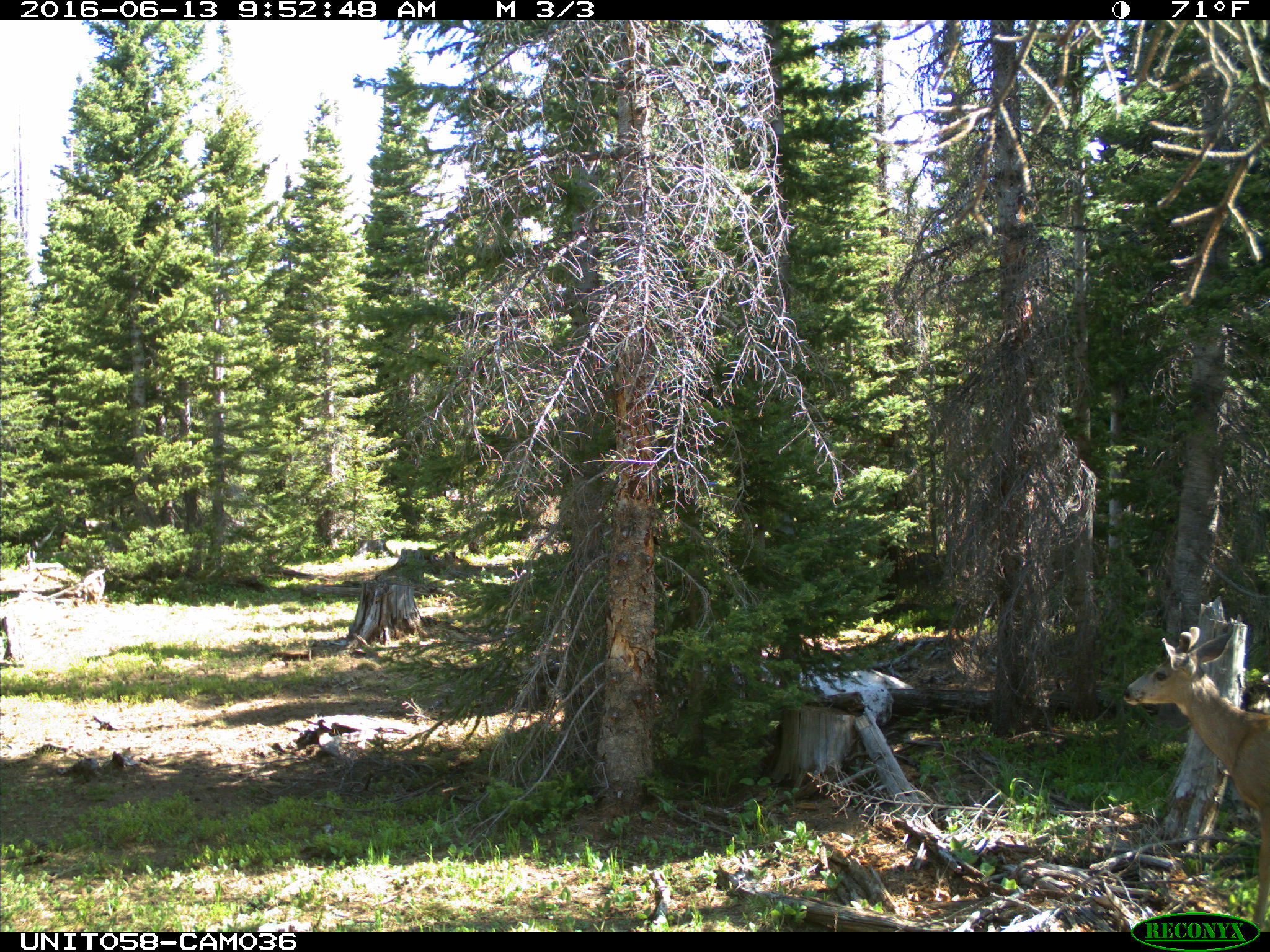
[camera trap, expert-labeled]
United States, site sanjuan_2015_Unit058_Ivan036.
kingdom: Animalia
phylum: Chordata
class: Mammalia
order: Artiodactyla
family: Cervidae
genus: Odocoileus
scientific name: Odocoileus hemionus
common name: mule deer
Odocoileus hemionus (mule deer).